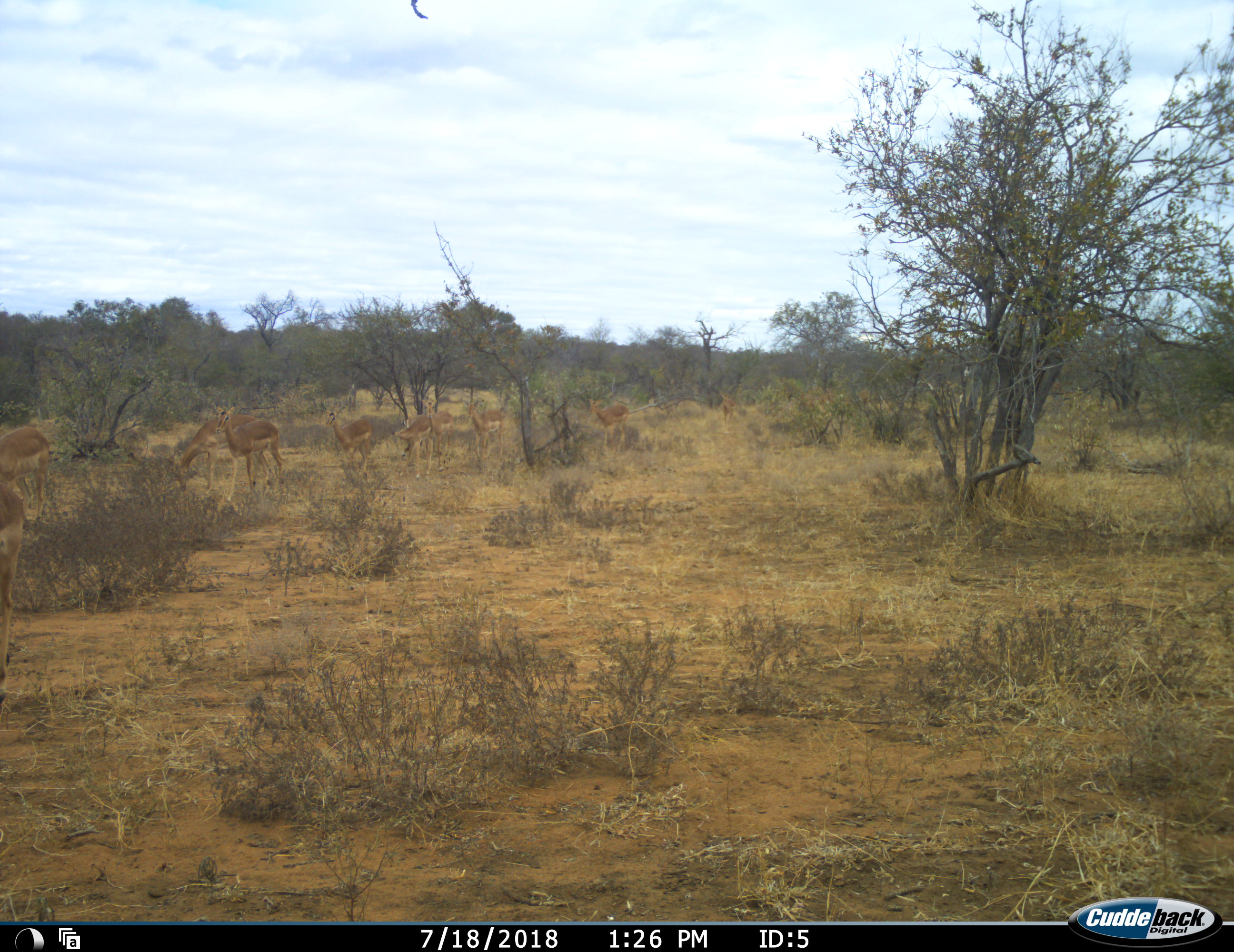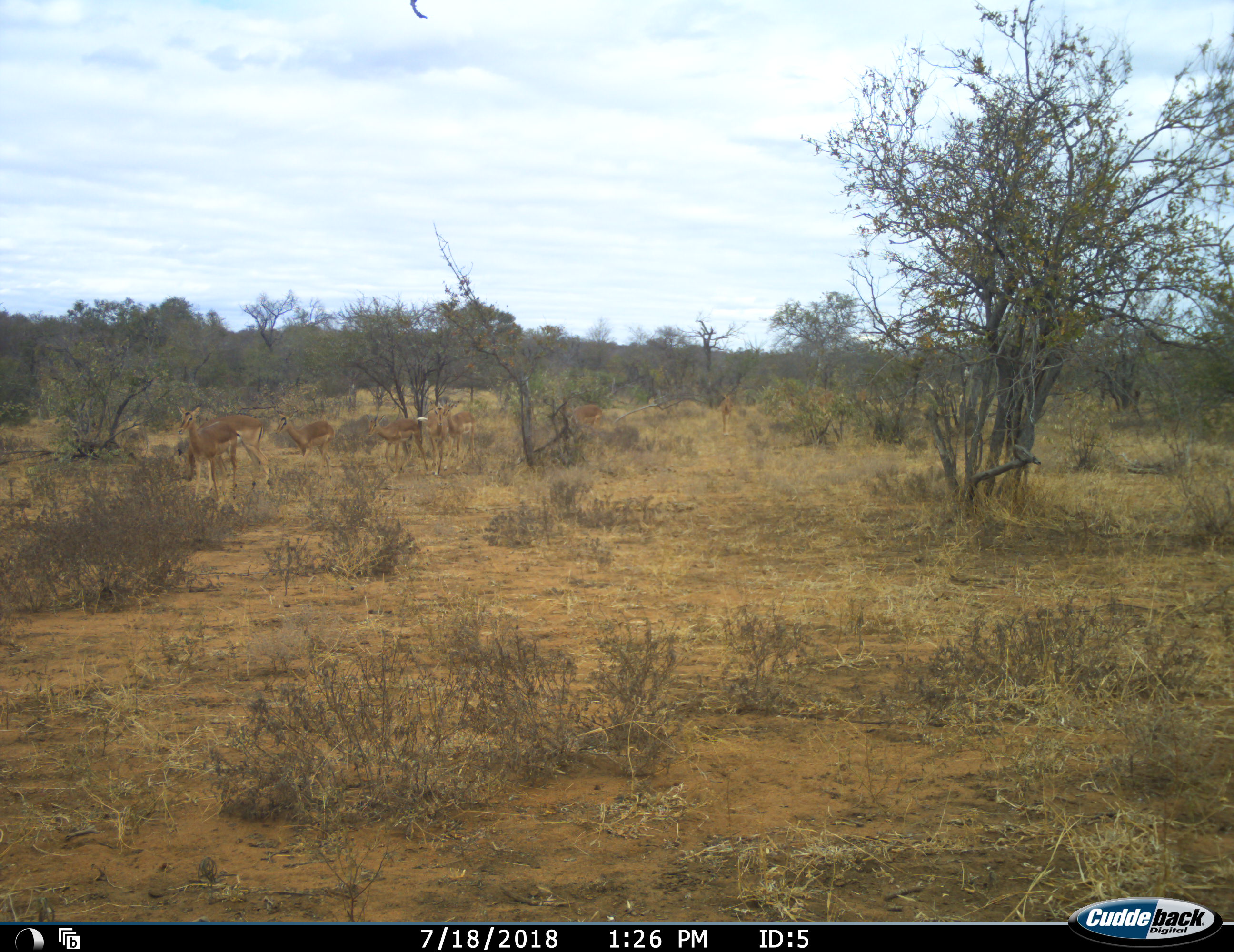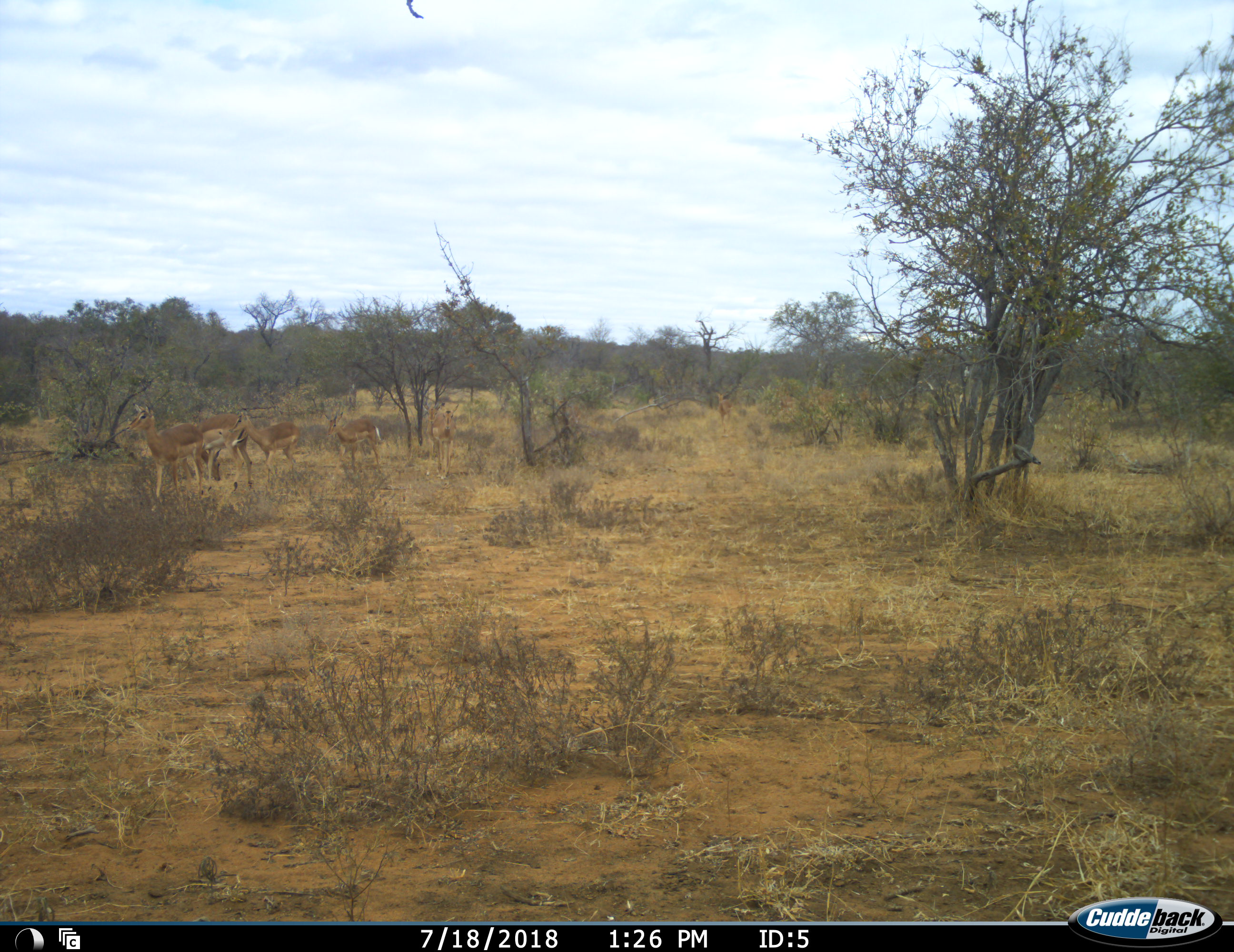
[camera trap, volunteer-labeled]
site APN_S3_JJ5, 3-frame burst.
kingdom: Animalia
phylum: Chordata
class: Mammalia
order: Artiodactyla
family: Bovidae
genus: Aepyceros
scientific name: Aepyceros melampus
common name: impala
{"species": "impala (Aepyceros melampus)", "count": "11-50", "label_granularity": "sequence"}